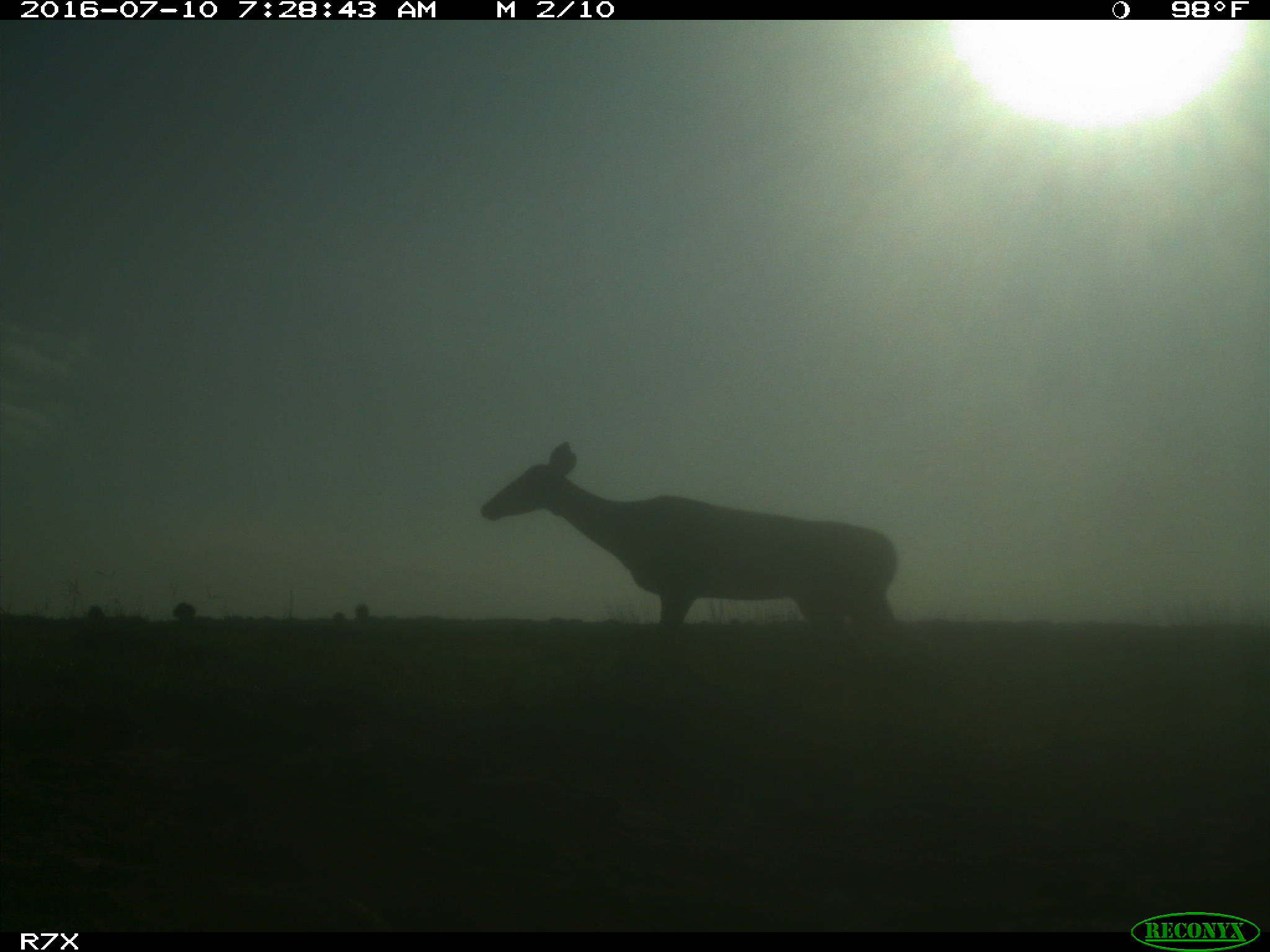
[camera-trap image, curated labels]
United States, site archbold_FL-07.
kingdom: Animalia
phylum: Chordata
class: Mammalia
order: Artiodactyla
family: Cervidae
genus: Odocoileus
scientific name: Odocoileus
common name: deer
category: unidentified deer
Unidentified deer (deer) (Odocoileus).